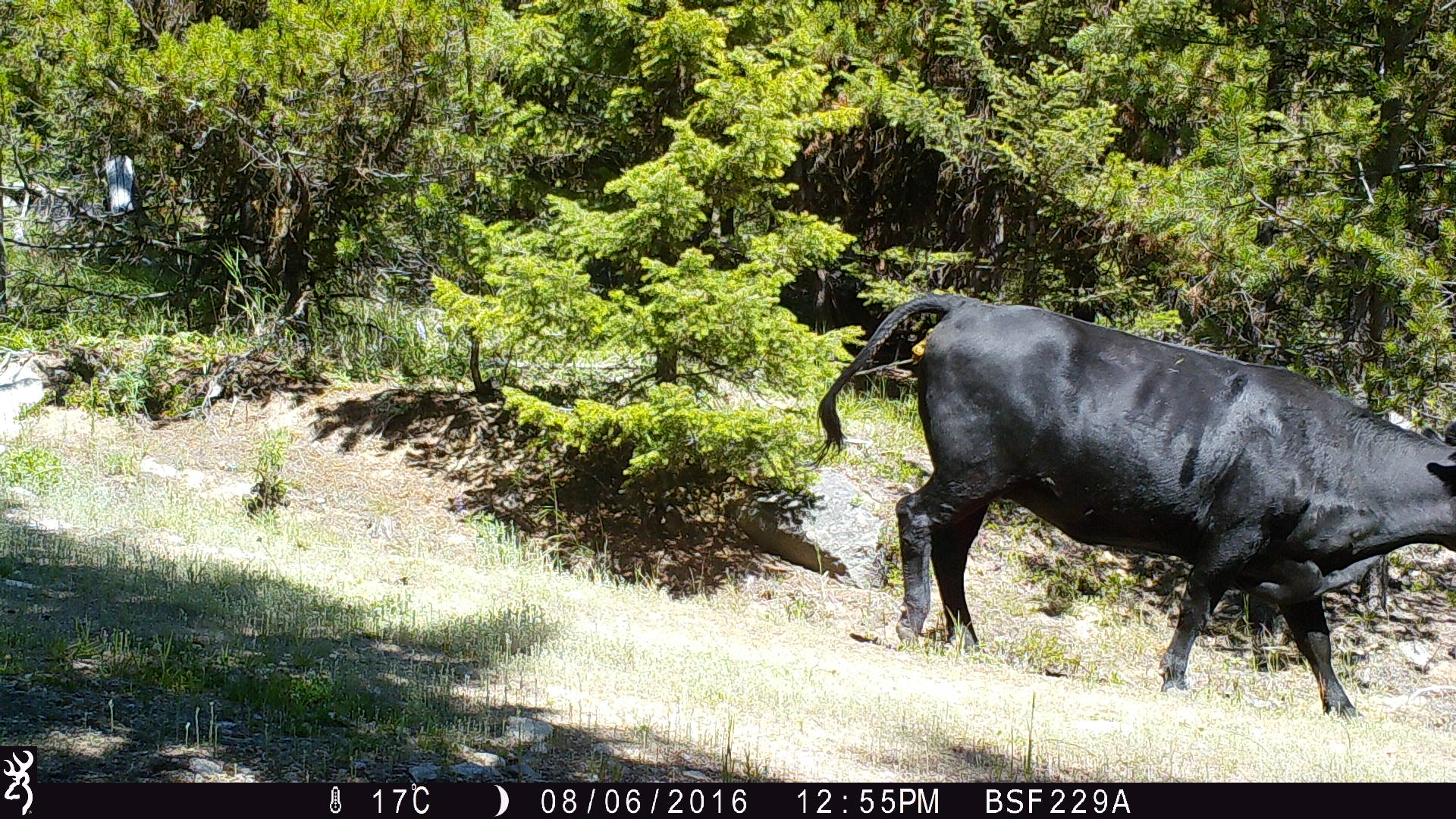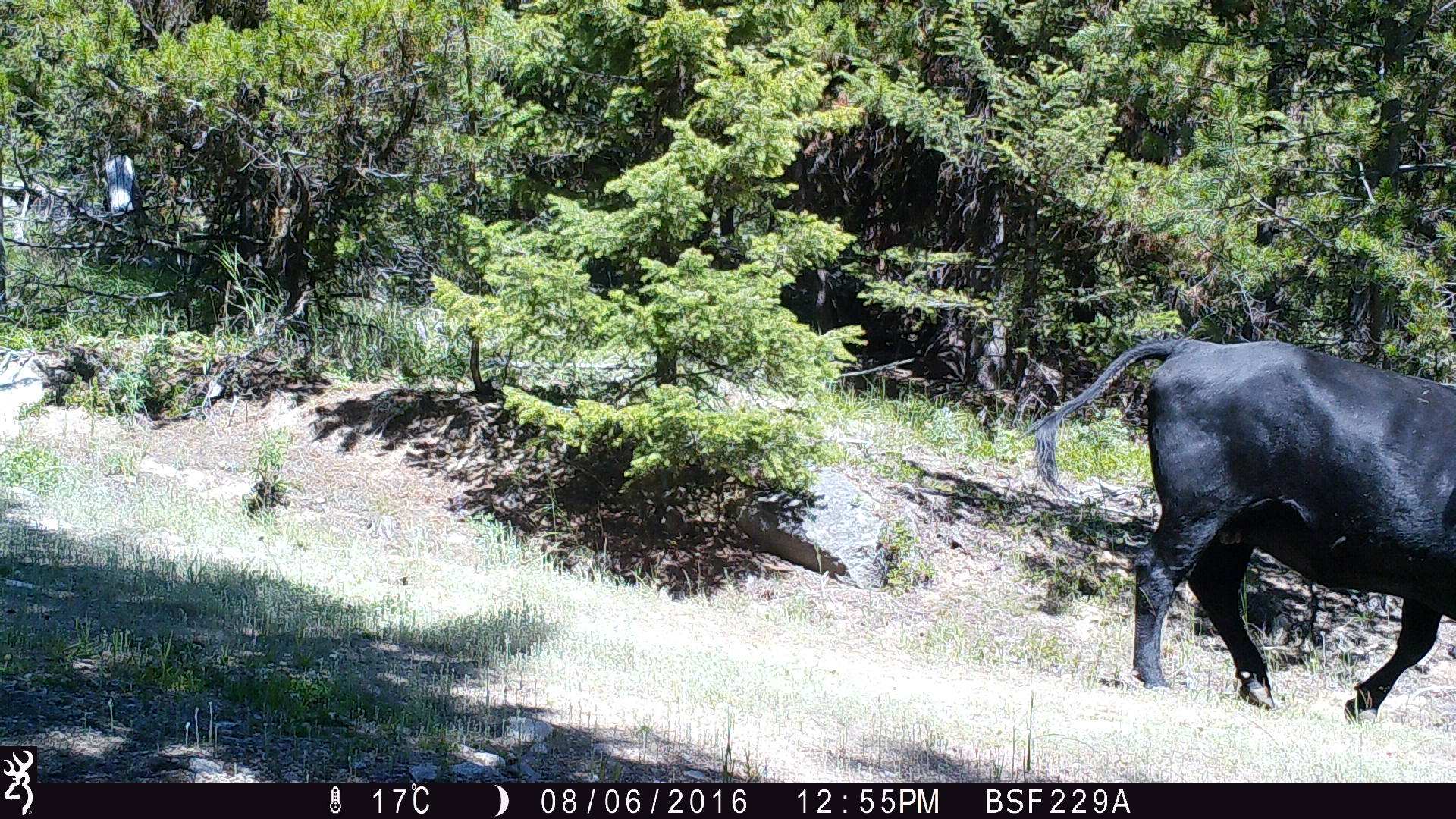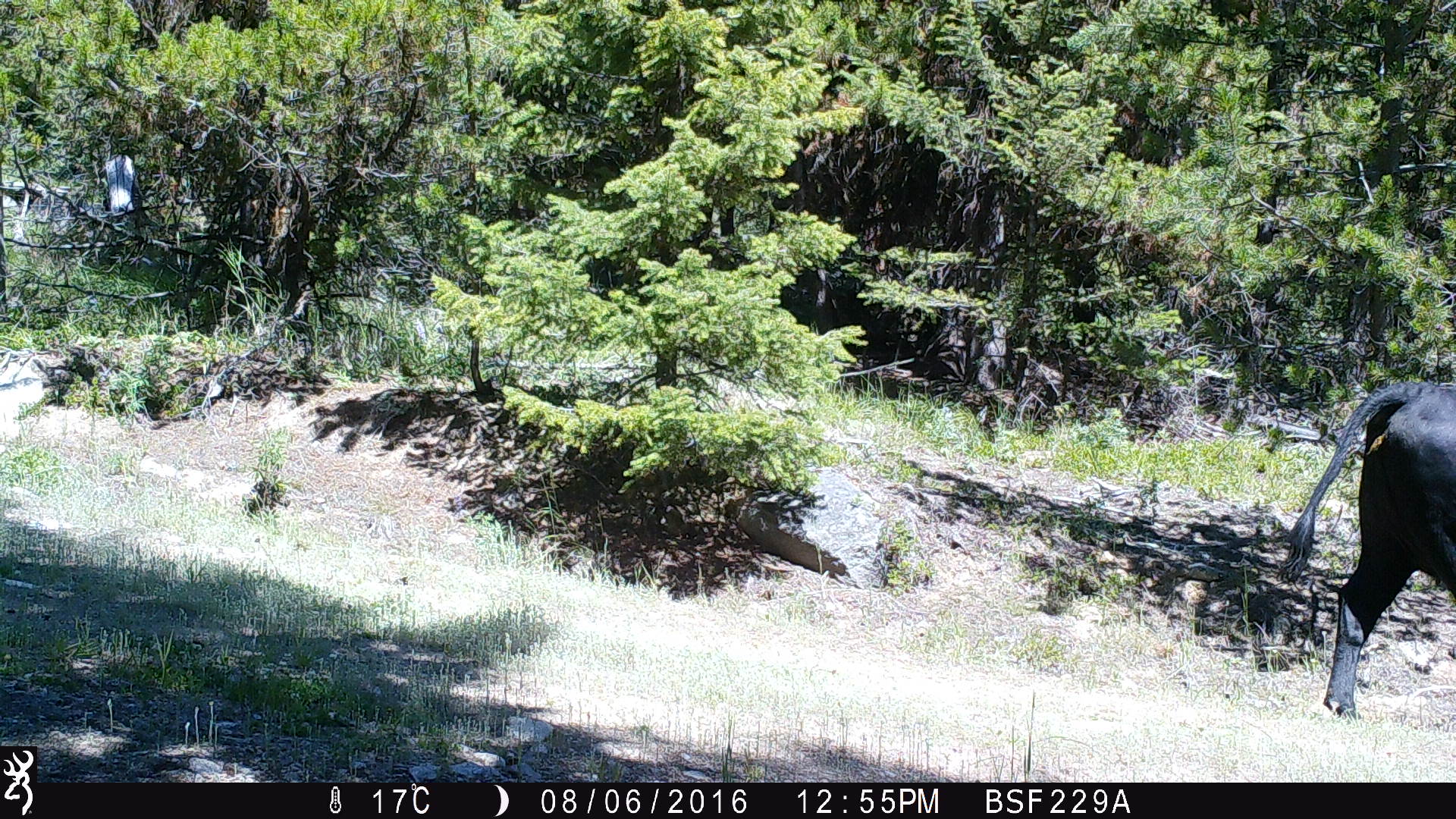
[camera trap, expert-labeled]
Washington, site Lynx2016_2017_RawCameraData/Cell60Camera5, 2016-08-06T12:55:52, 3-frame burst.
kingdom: Animalia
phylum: Chordata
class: Mammalia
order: Artiodactyla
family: Bovidae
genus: Bos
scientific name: Bos taurus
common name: domestic cattle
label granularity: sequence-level